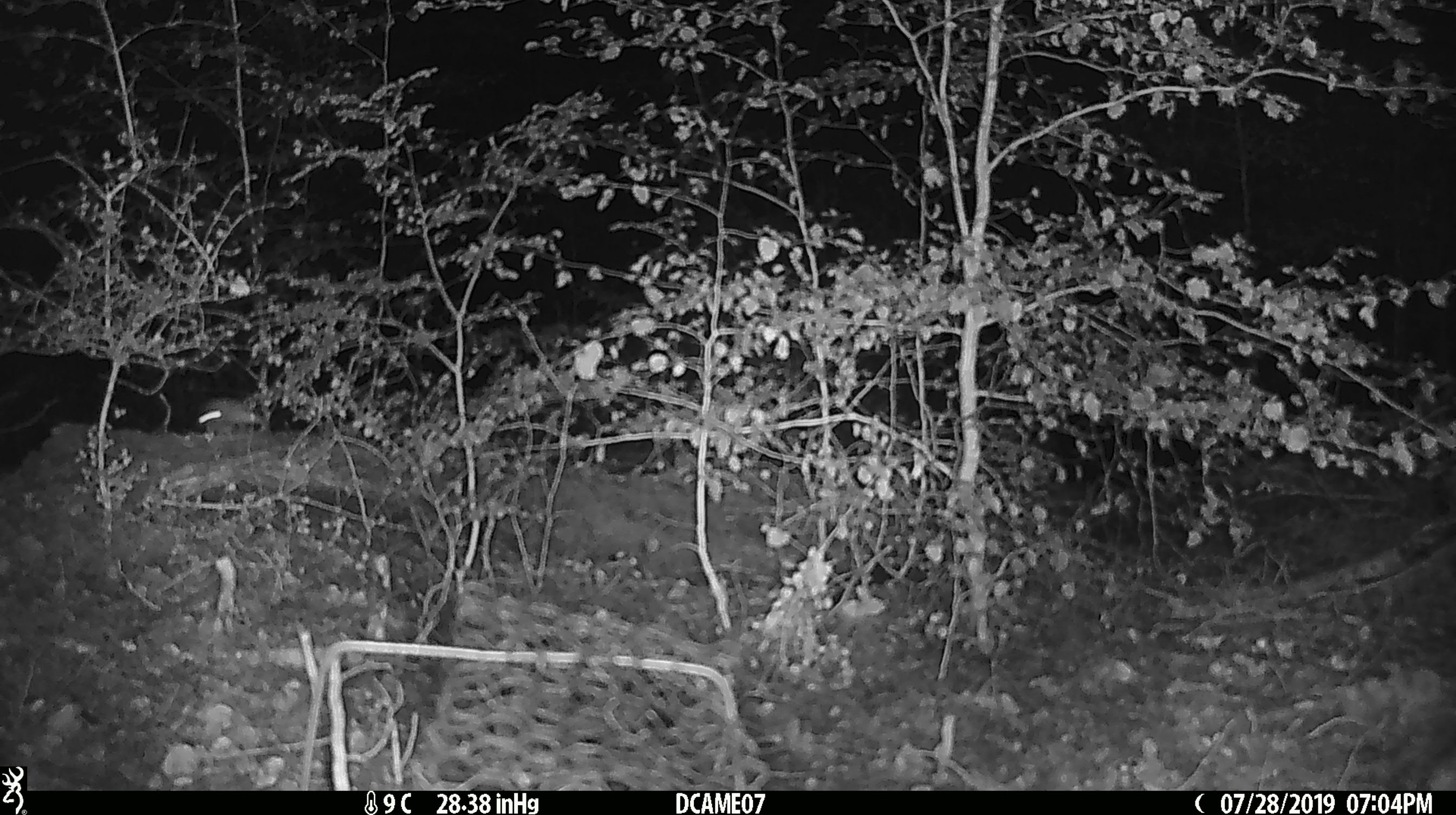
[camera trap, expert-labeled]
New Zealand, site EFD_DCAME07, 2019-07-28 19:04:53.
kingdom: Animalia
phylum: Chordata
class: Mammalia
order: Rodentia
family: Muridae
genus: Mus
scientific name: Mus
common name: mouse